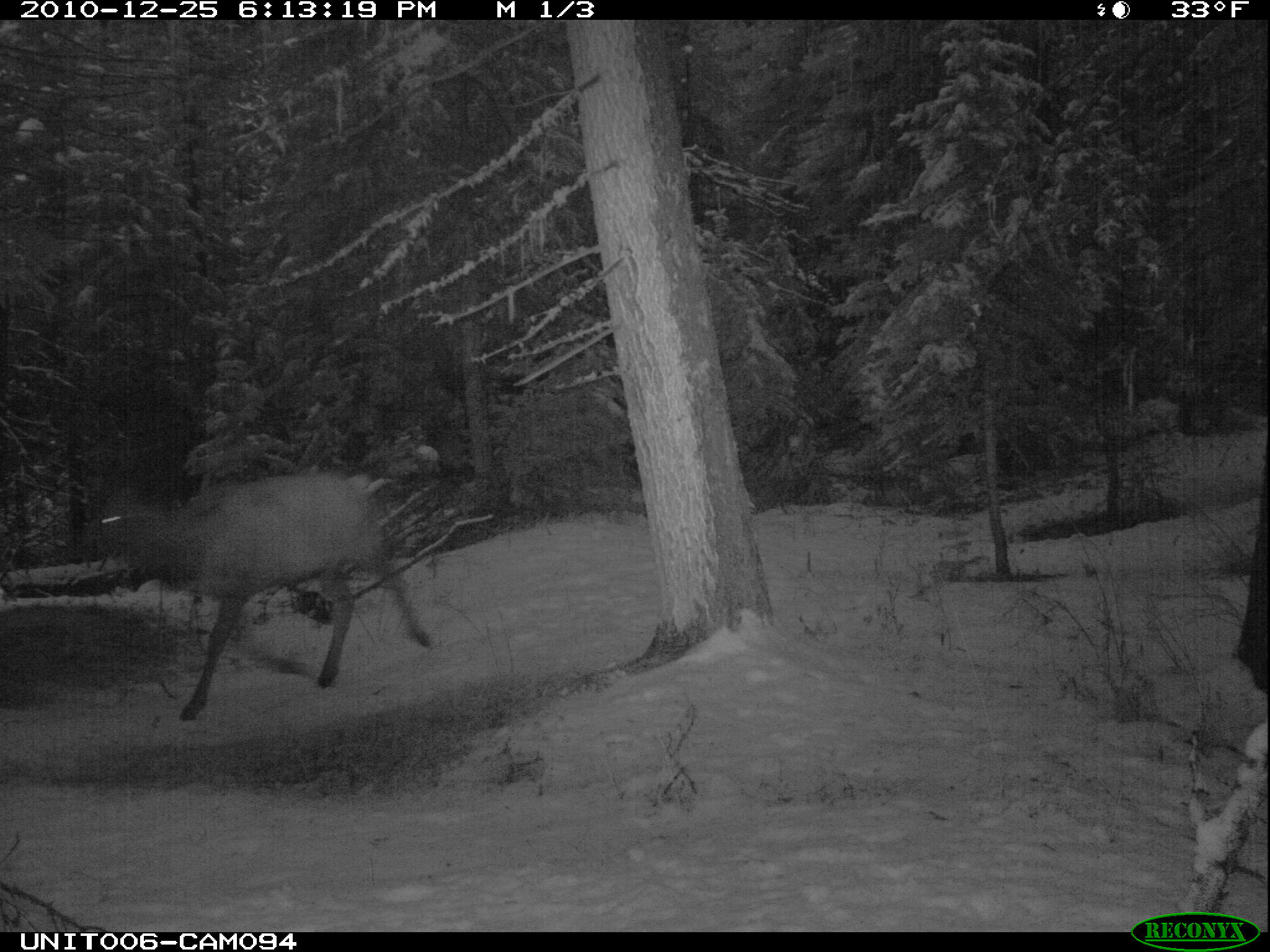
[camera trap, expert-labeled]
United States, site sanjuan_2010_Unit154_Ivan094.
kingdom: Animalia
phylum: Chordata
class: Mammalia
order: Artiodactyla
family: Cervidae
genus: Cervus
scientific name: Cervus elaphus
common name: red deer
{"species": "Cervus elaphus (red deer)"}